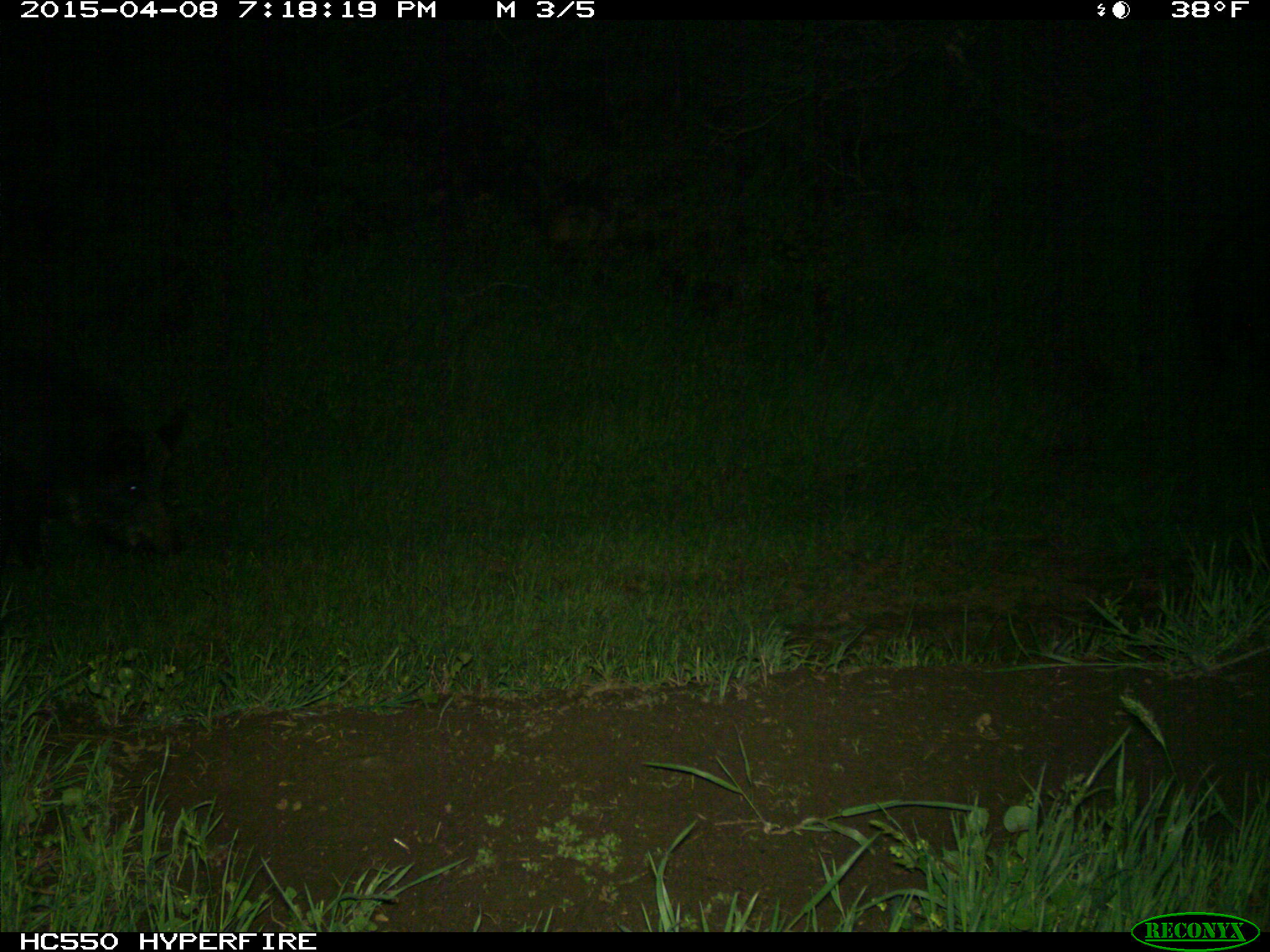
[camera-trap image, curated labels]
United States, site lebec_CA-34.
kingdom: Animalia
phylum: Chordata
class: Mammalia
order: Artiodactyla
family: Suidae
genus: Sus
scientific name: Sus scrofa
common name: wild boar